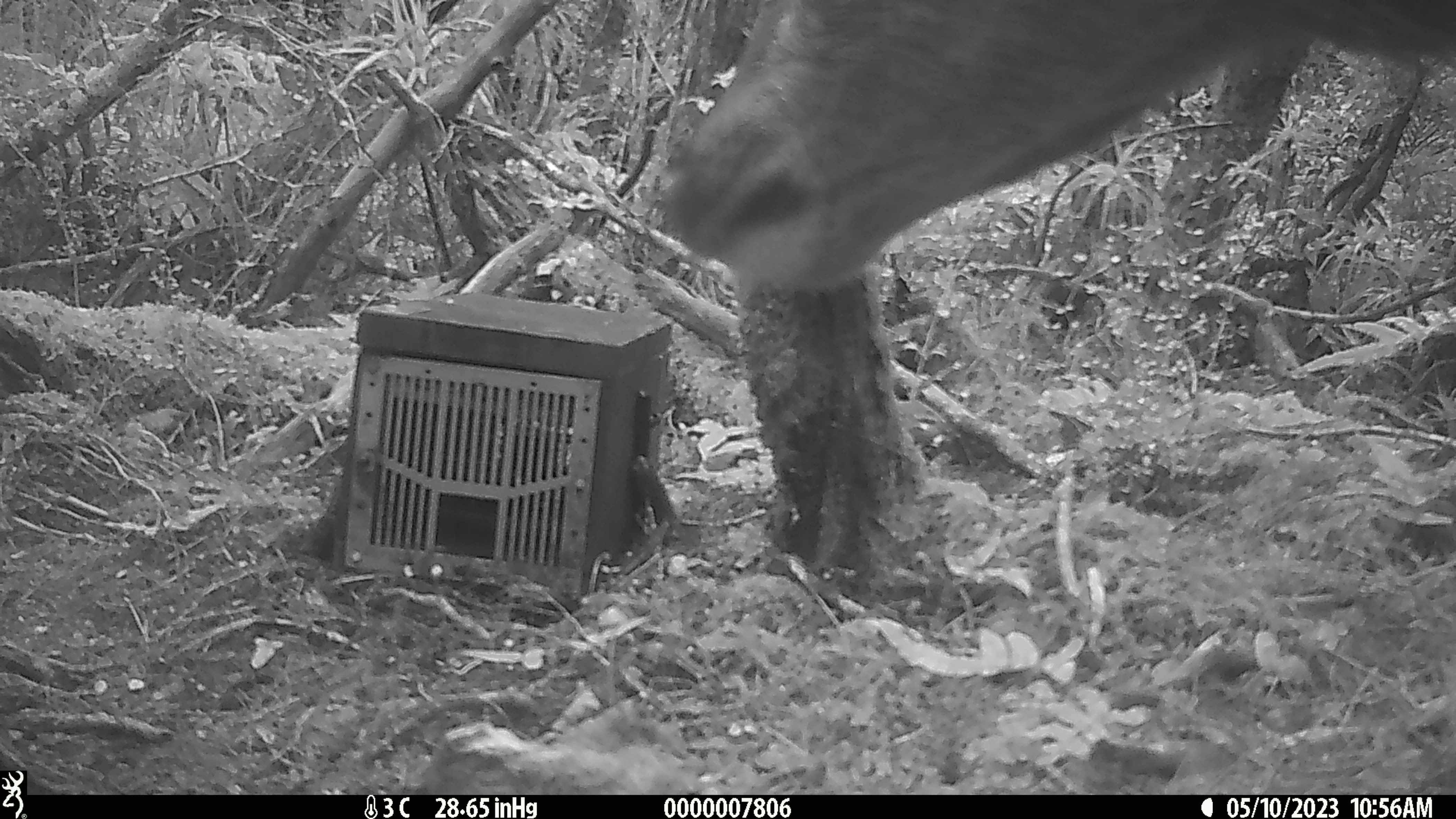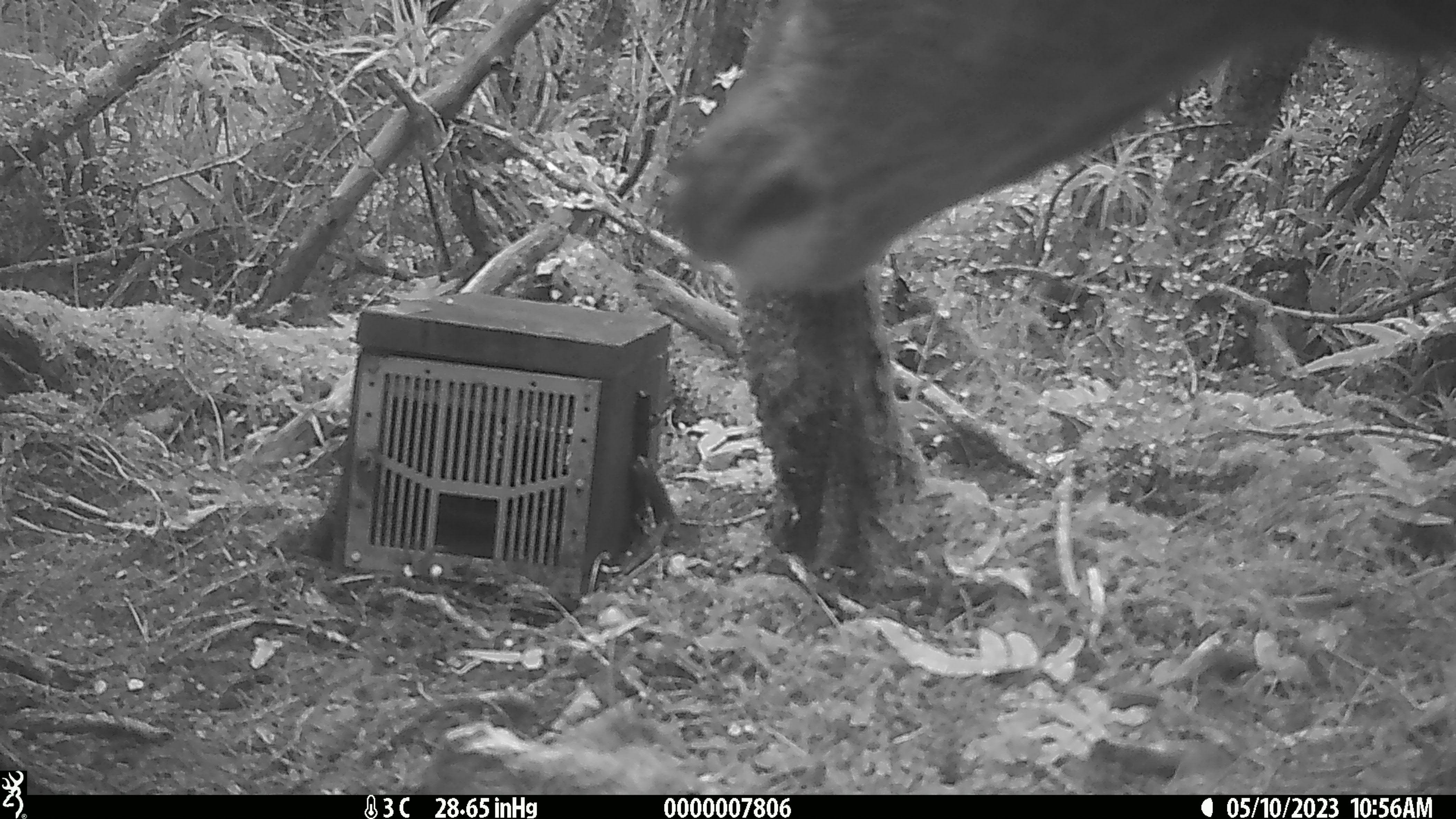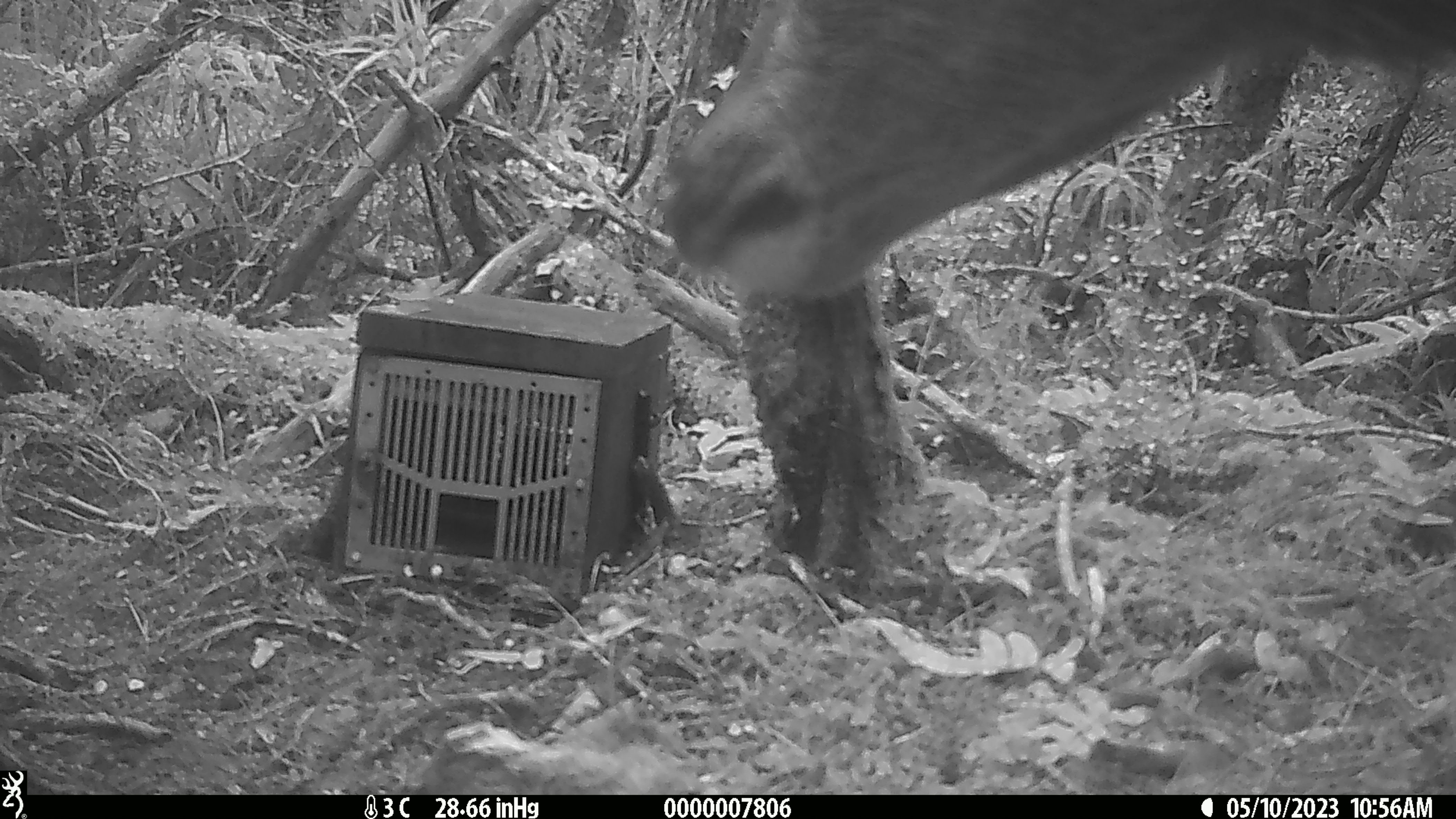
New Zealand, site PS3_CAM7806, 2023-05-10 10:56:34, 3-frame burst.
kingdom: Animalia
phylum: Chordata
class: Mammalia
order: Artiodactyla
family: Cervidae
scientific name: Cervidae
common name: deer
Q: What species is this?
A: Deer (Cervidae).